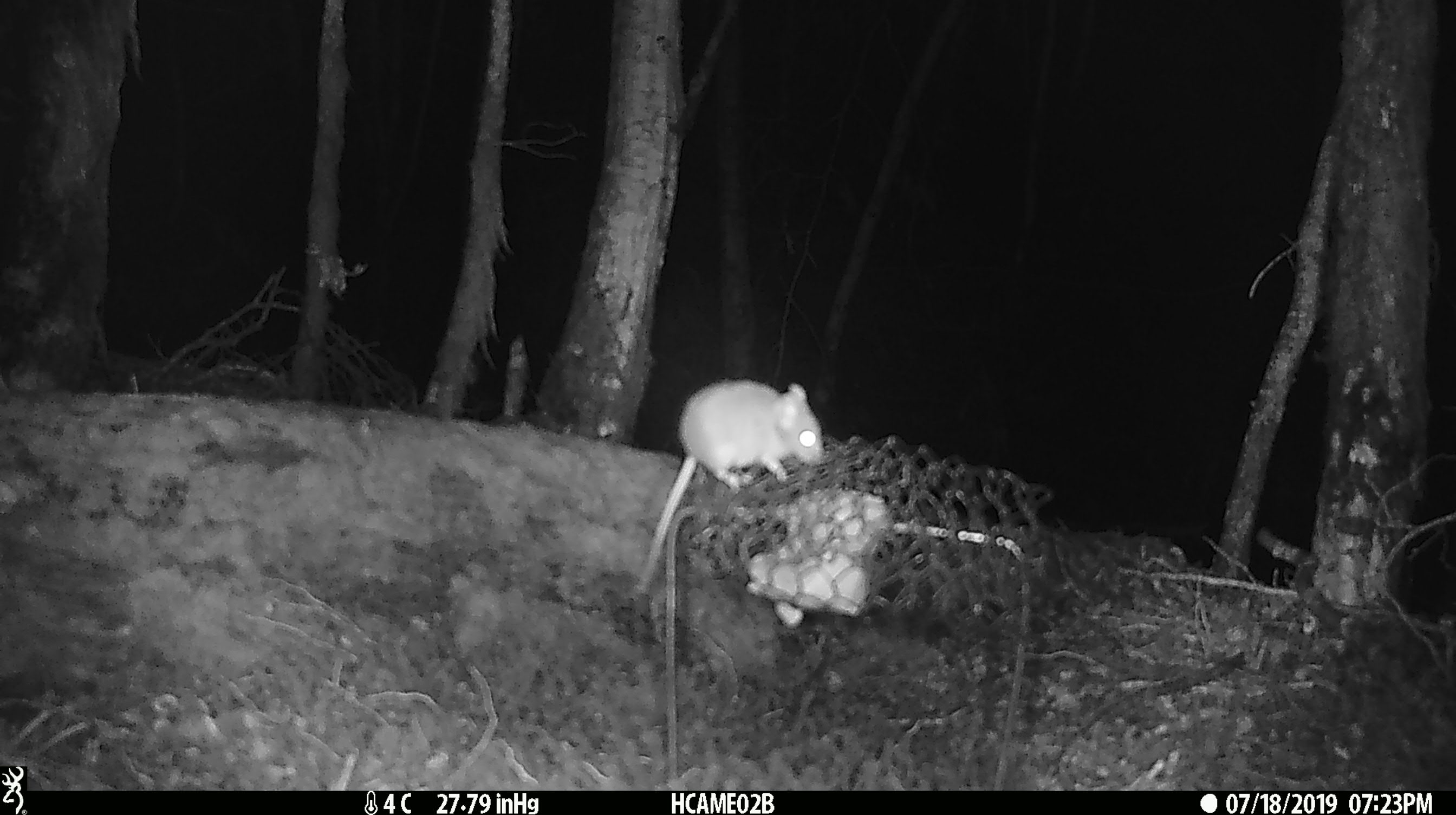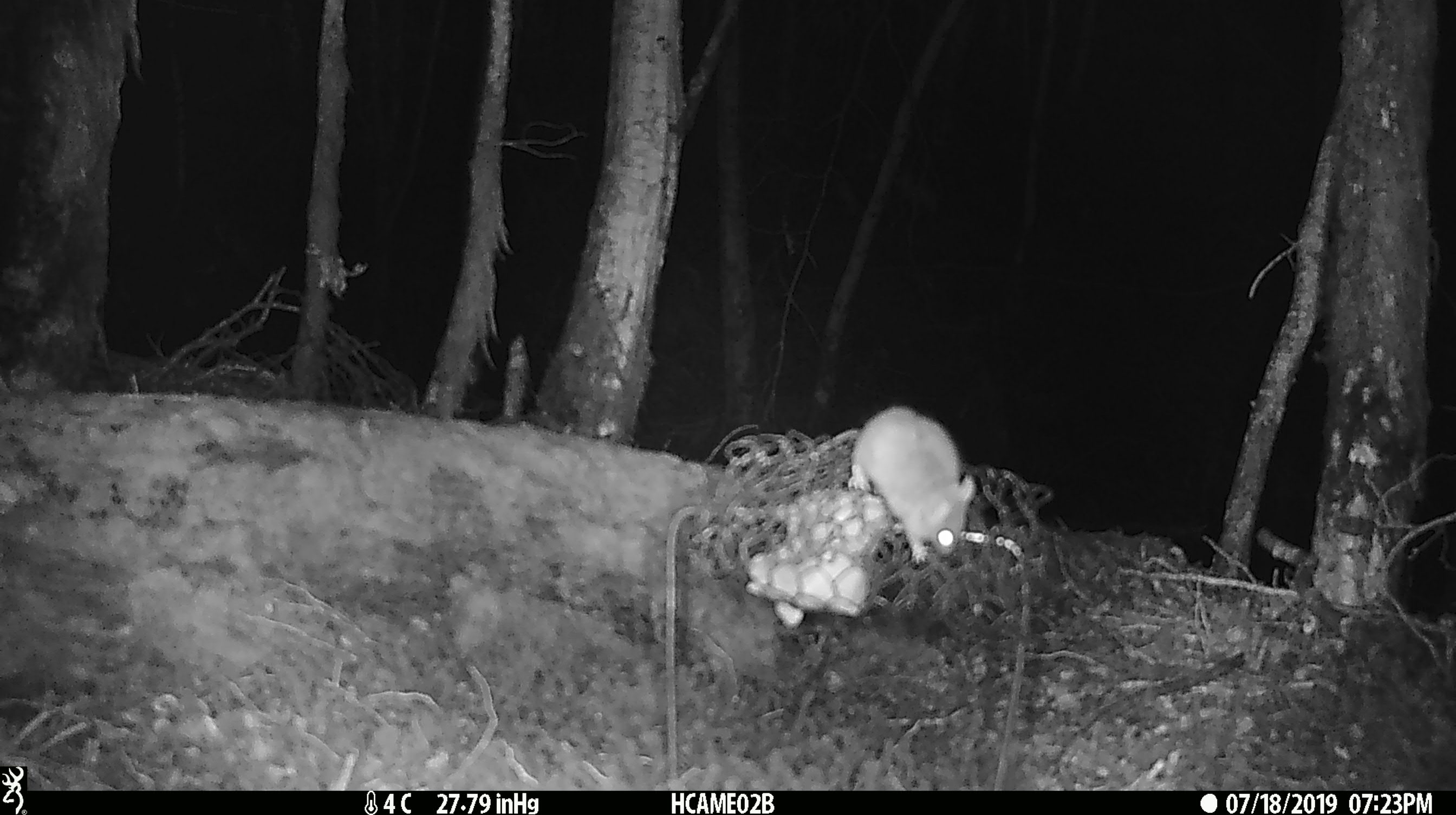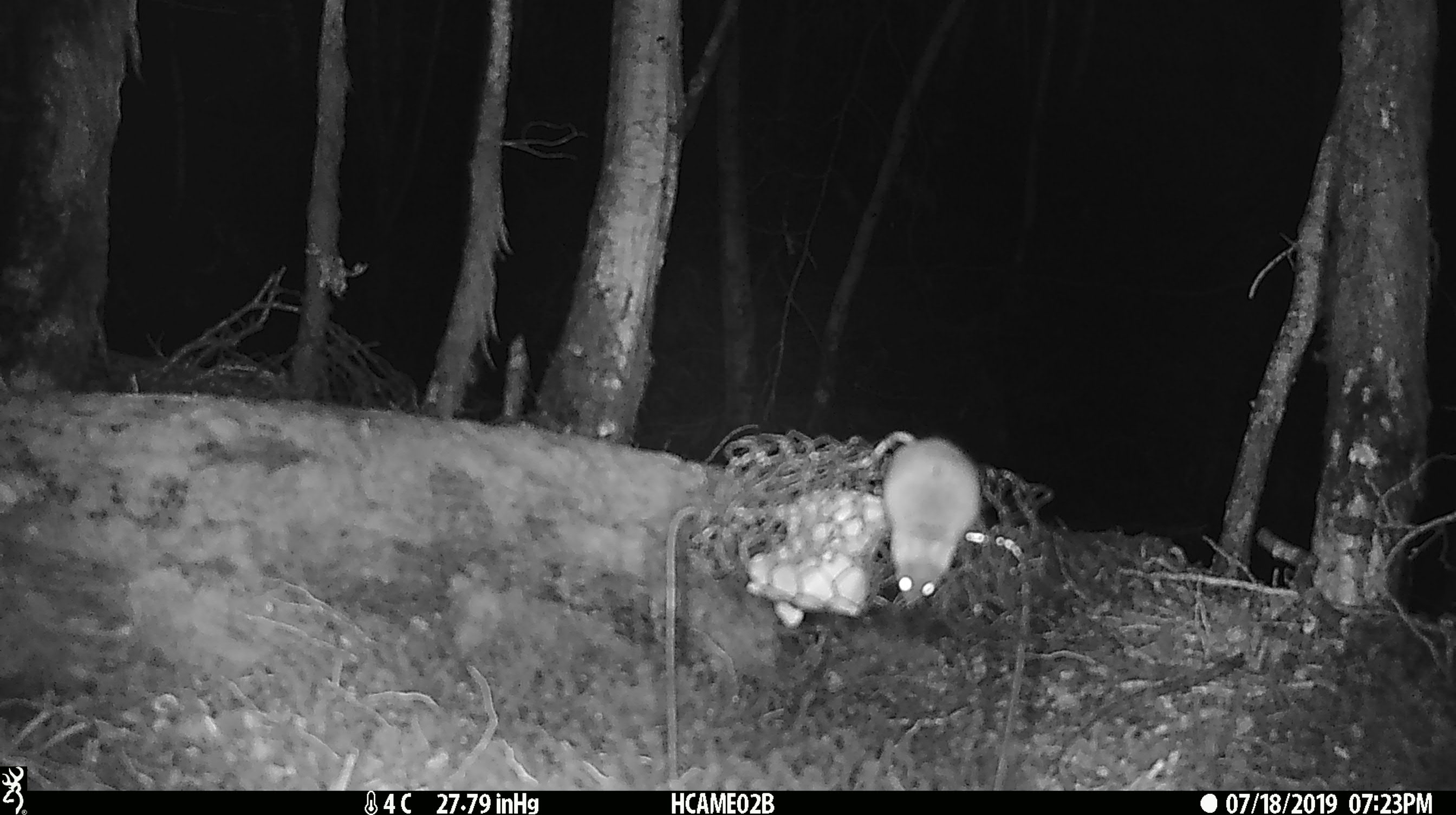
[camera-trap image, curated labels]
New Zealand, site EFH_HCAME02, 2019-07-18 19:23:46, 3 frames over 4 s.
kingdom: Animalia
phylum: Chordata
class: Mammalia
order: Rodentia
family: Muridae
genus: Mus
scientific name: Mus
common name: mouse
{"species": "mouse (Mus)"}